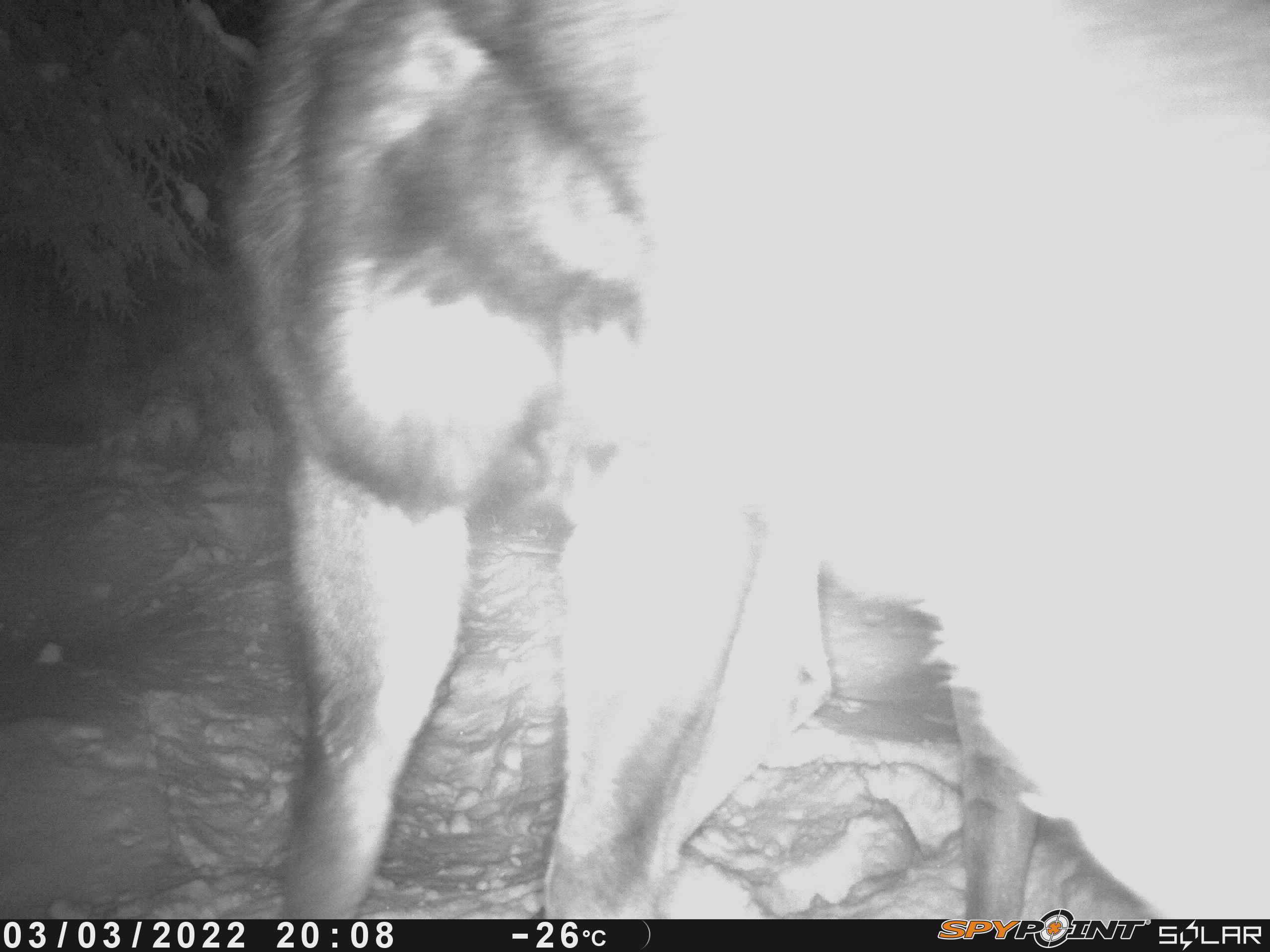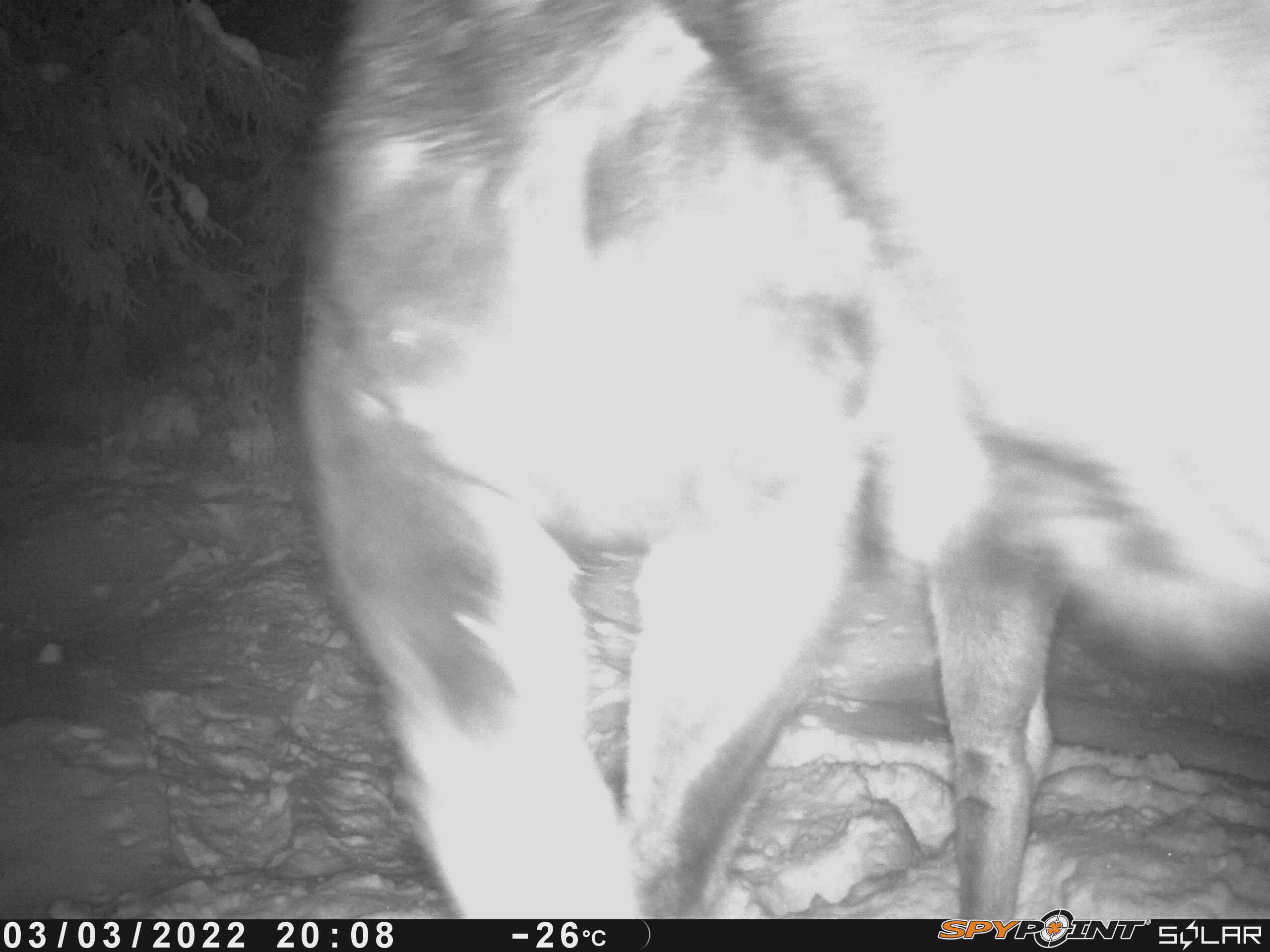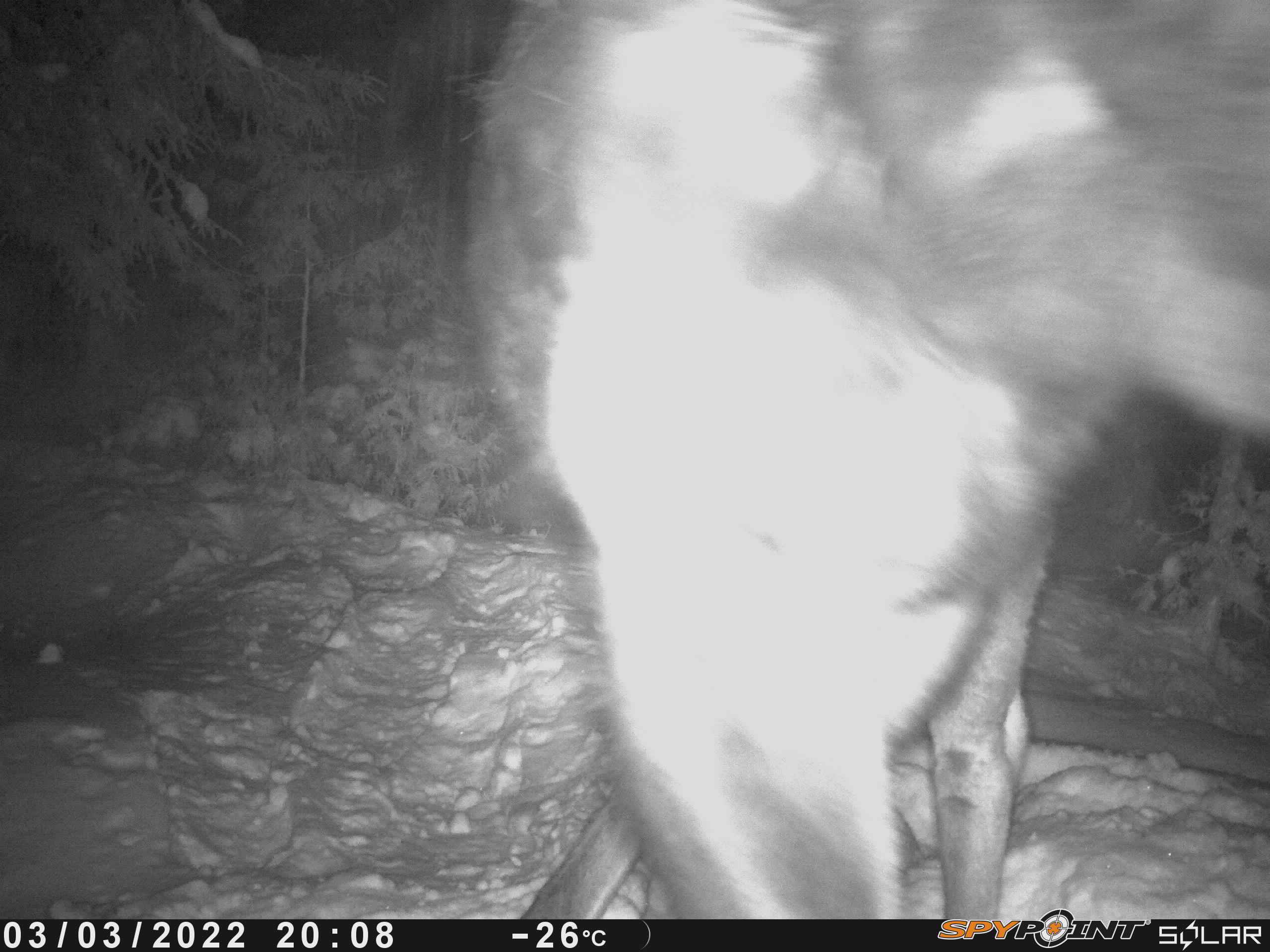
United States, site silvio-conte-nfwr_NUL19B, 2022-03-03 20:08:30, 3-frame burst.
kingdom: Animalia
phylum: Chordata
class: Mammalia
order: Artiodactyla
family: Cervidae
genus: Alces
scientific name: Alces alces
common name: moose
Moose (Alces alces).